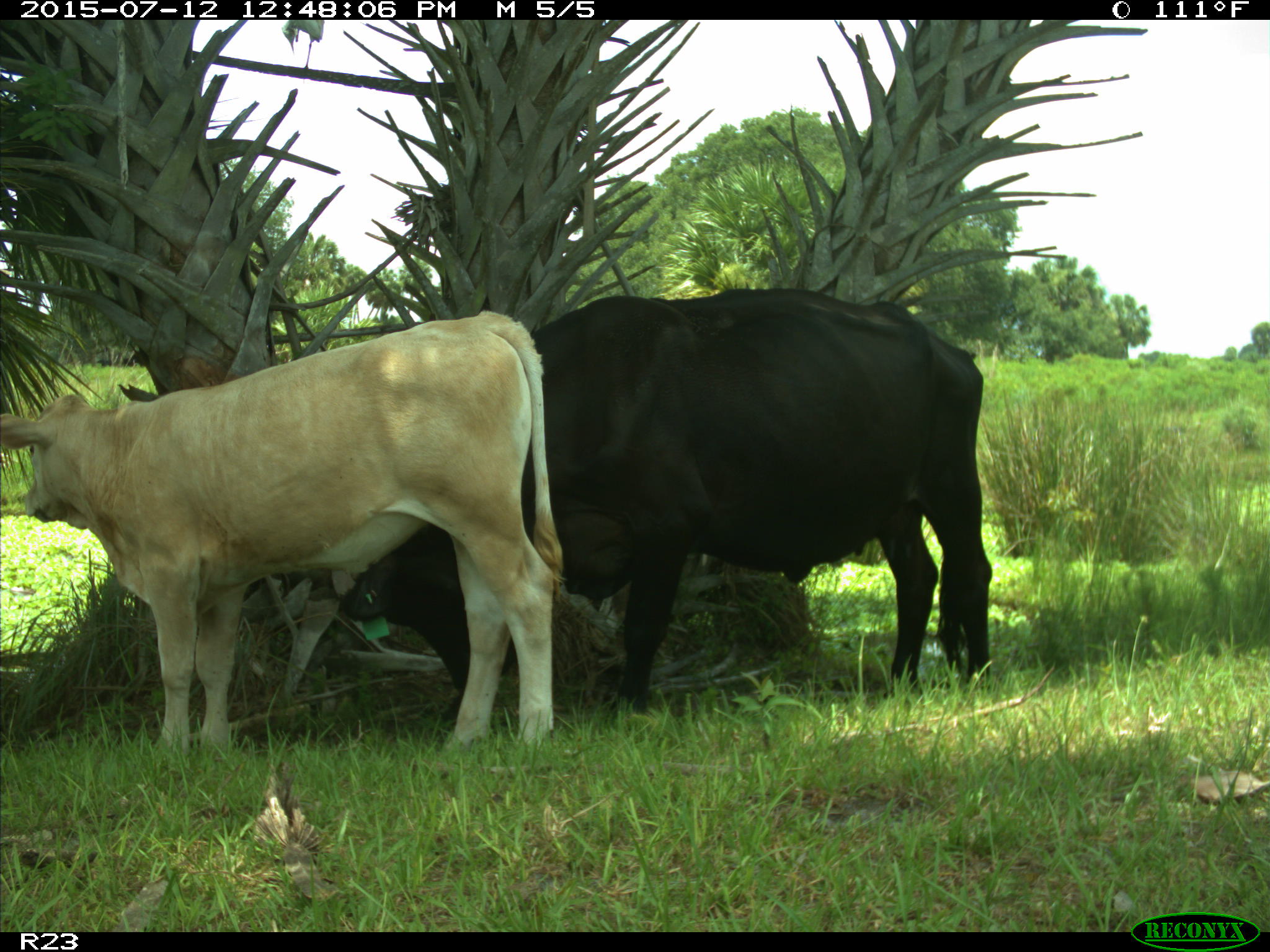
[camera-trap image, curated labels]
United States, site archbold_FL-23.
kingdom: Animalia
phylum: Chordata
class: Mammalia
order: Artiodactyla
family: Bovidae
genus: Bos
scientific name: Bos taurus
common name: domestic cow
Bos taurus (domestic cow).